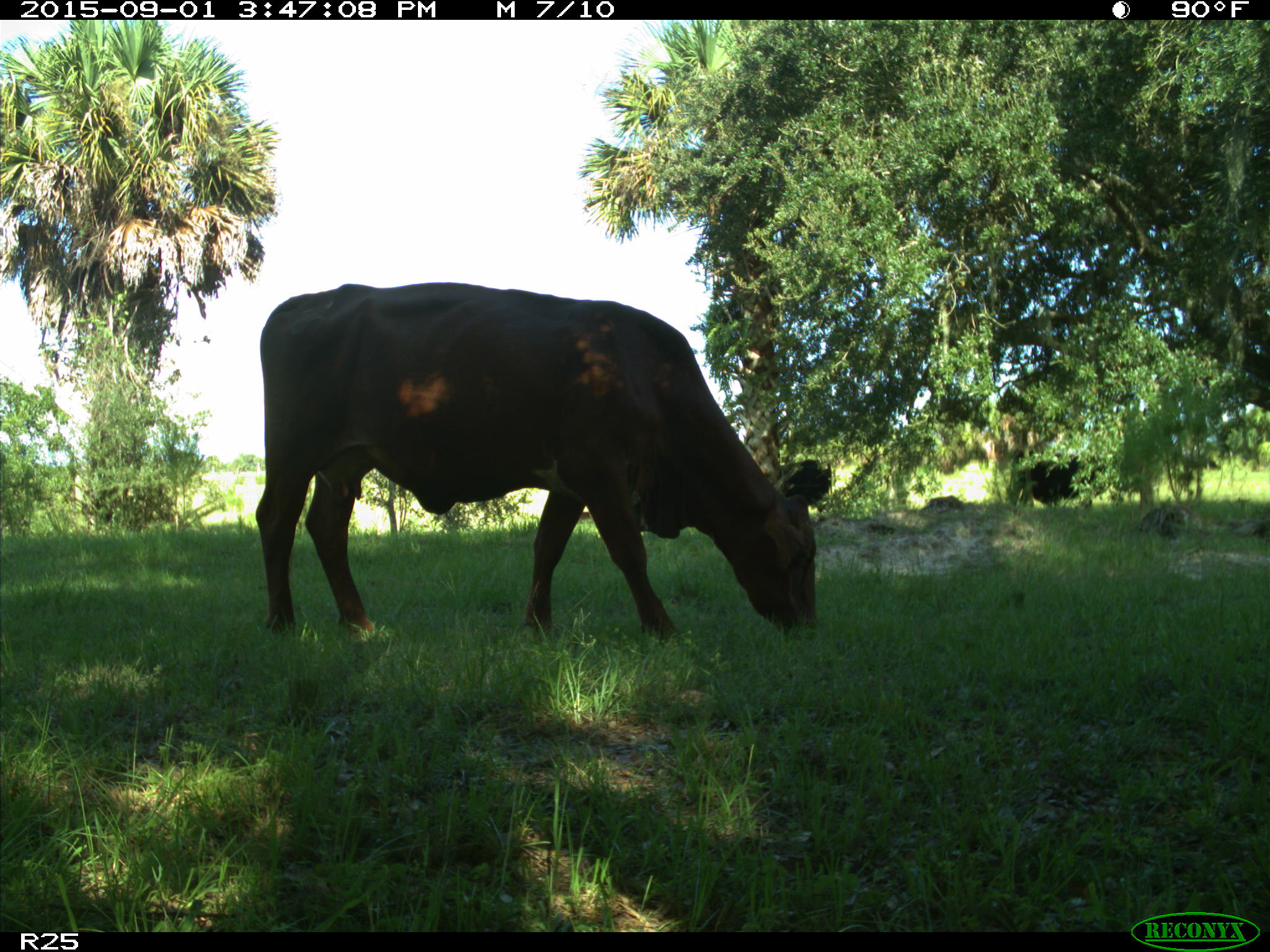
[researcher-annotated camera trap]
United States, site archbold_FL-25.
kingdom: Animalia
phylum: Chordata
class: Mammalia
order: Artiodactyla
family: Bovidae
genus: Bos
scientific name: Bos taurus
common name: domestic cow